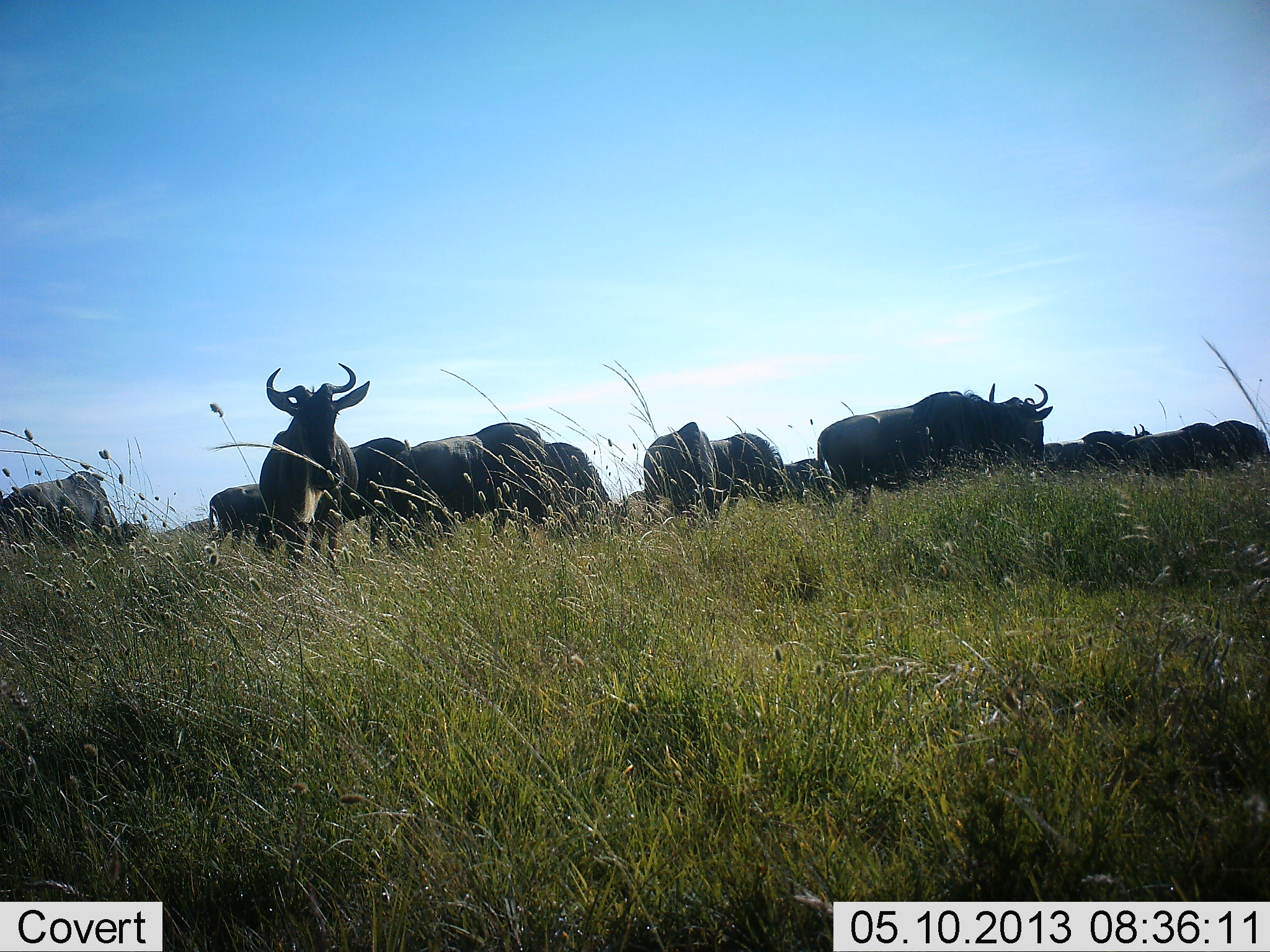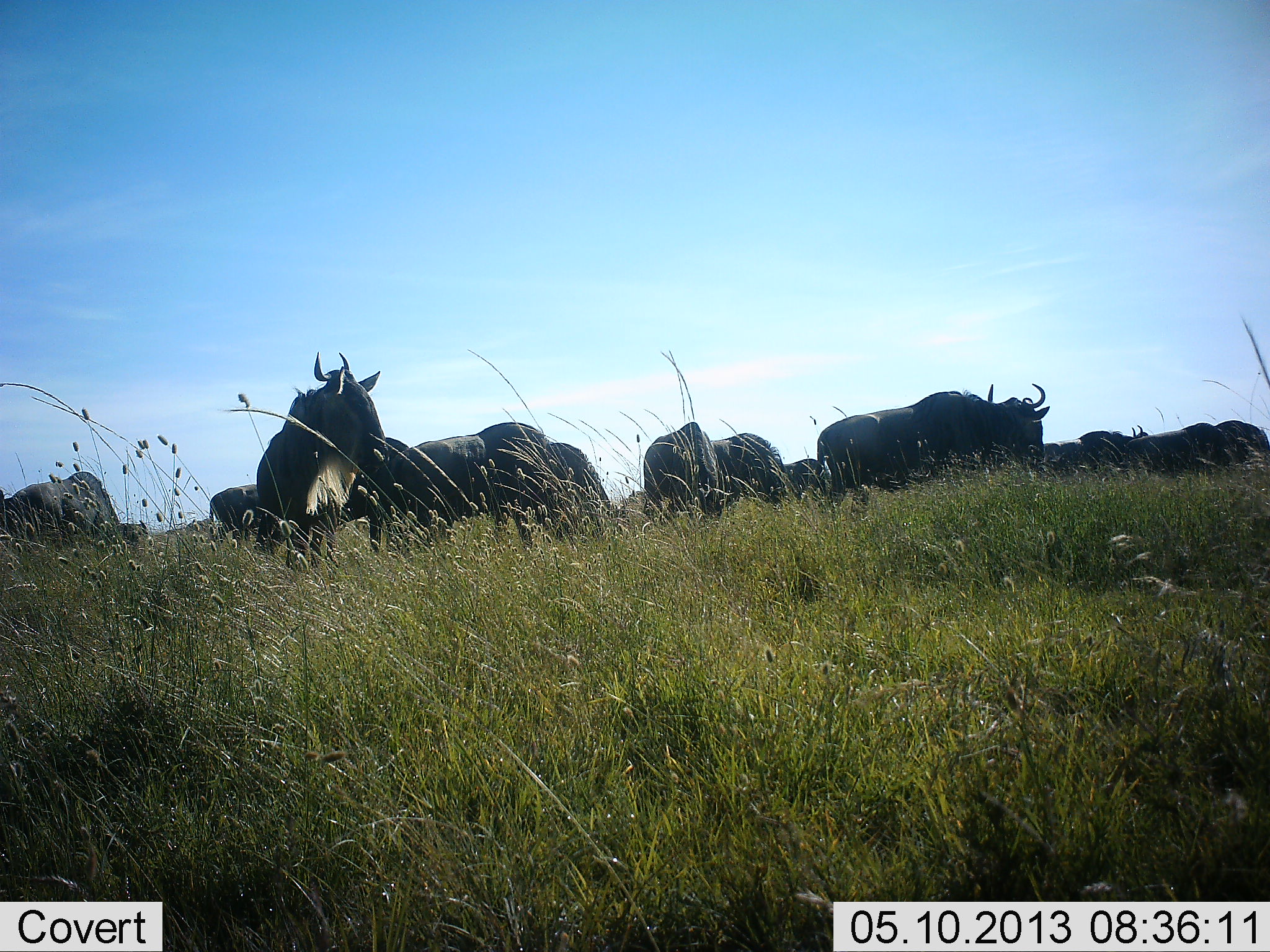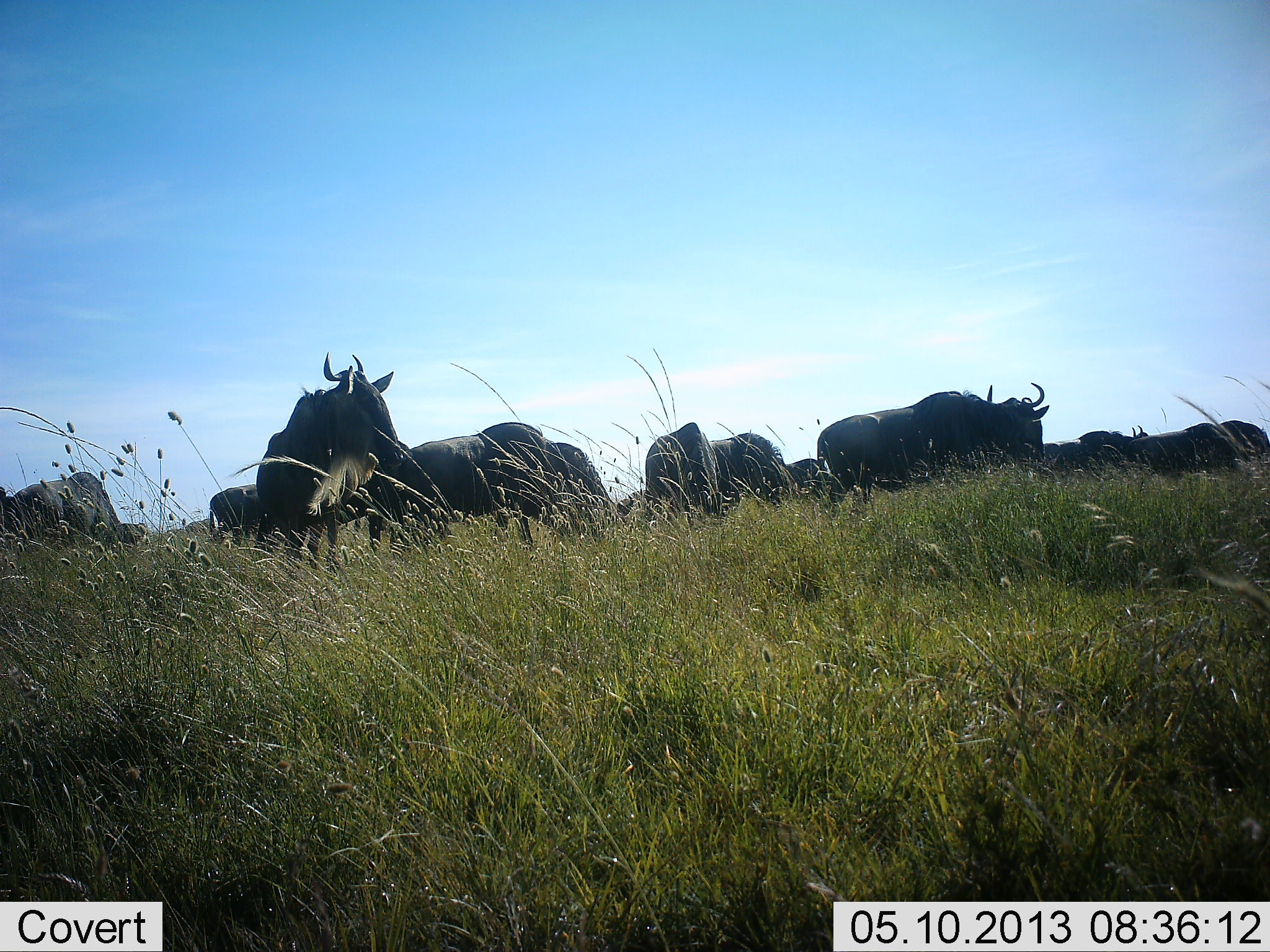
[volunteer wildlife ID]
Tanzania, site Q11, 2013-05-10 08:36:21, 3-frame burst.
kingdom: Animalia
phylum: Chordata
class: Mammalia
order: Artiodactyla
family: Bovidae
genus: Connochaetes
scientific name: Connochaetes taurinus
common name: blue wildebeest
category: wildebeest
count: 11-50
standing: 68%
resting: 21%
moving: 42%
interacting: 11%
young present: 0%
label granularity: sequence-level